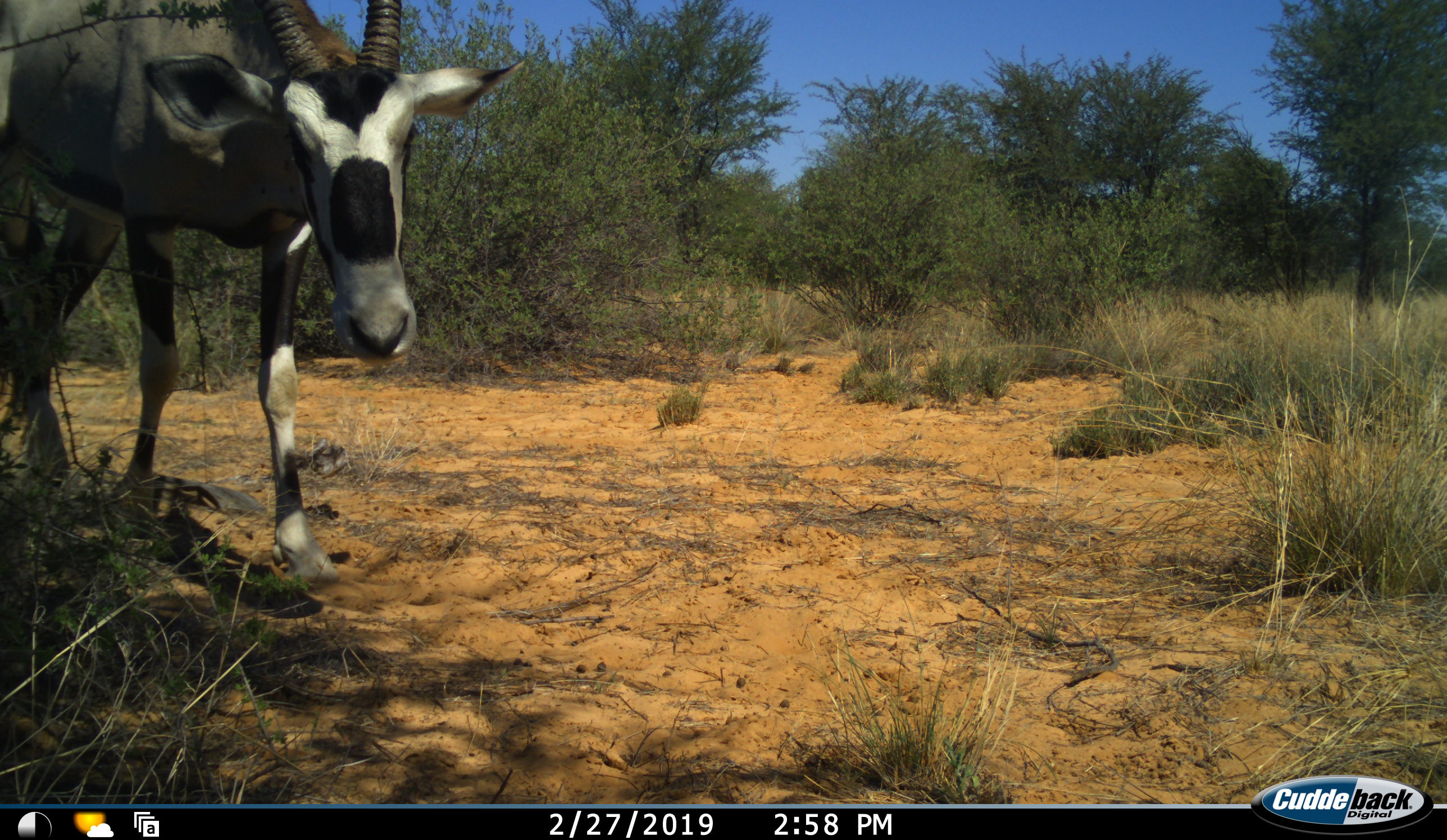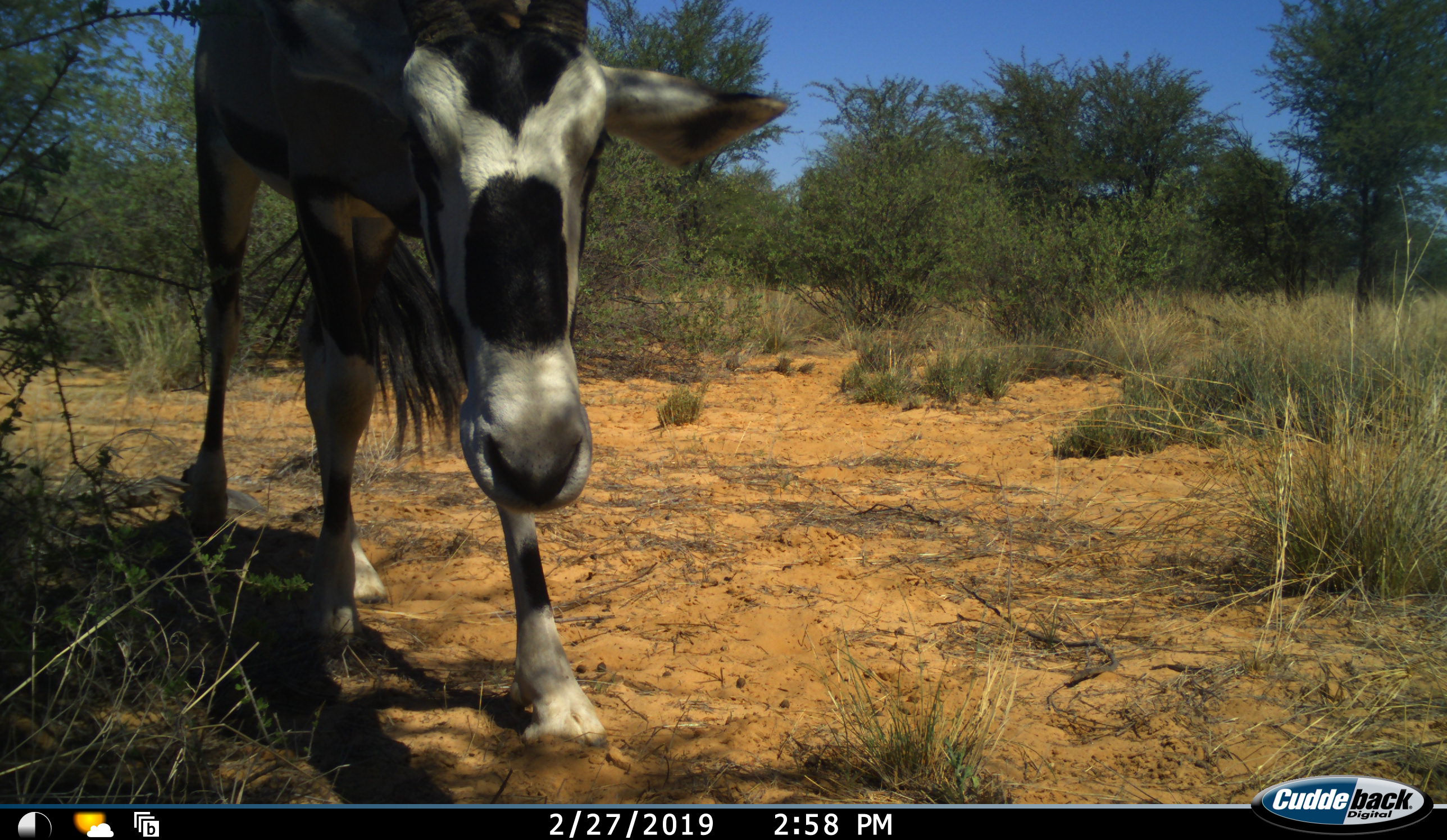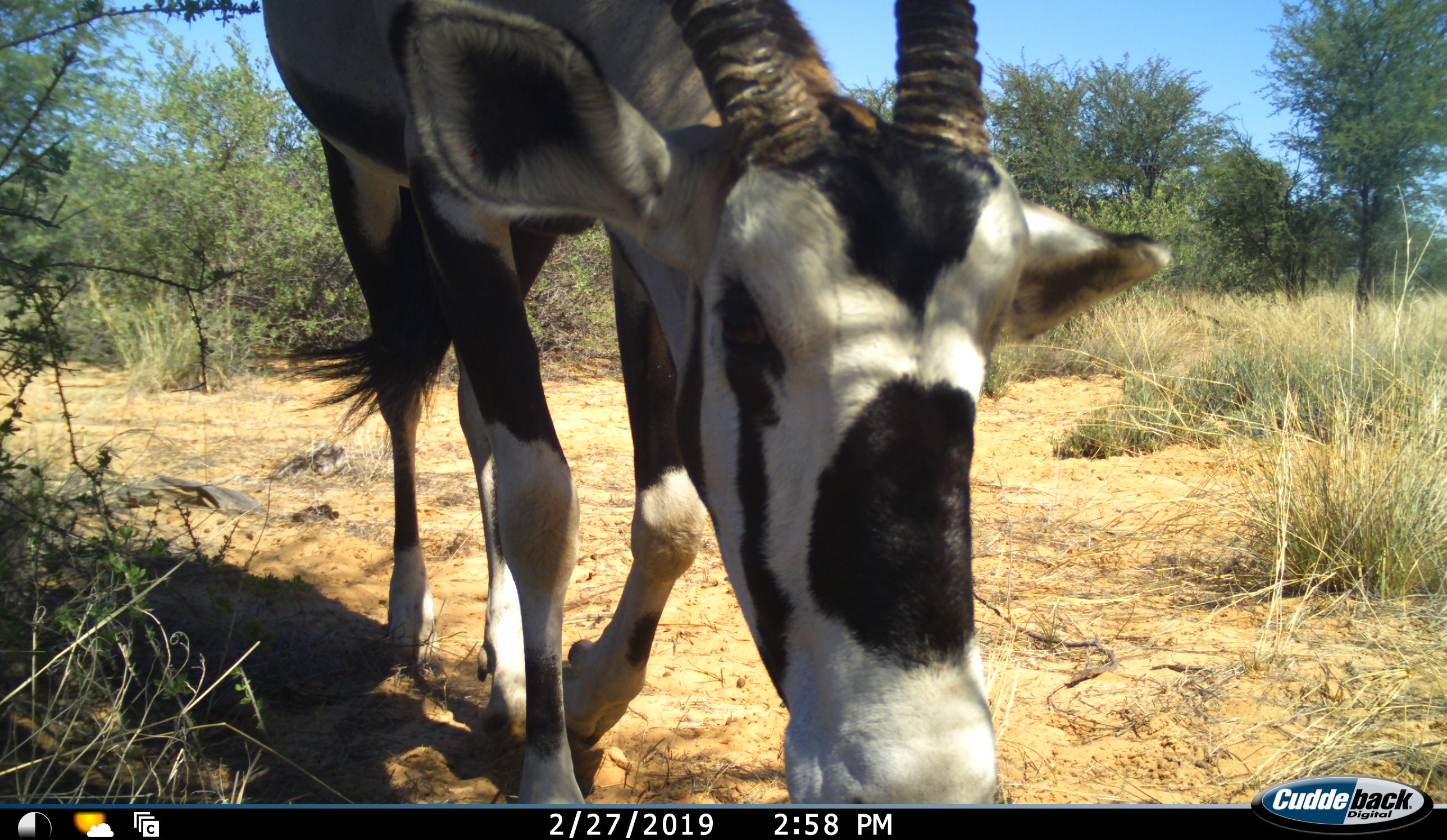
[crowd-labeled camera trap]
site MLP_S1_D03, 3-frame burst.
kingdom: Animalia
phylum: Chordata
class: Mammalia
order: Artiodactyla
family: Bovidae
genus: Oryx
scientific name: Oryx gazella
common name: gemsbok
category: oryx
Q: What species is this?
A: Oryx (gemsbok) (Oryx gazella).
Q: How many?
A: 1.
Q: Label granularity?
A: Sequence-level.